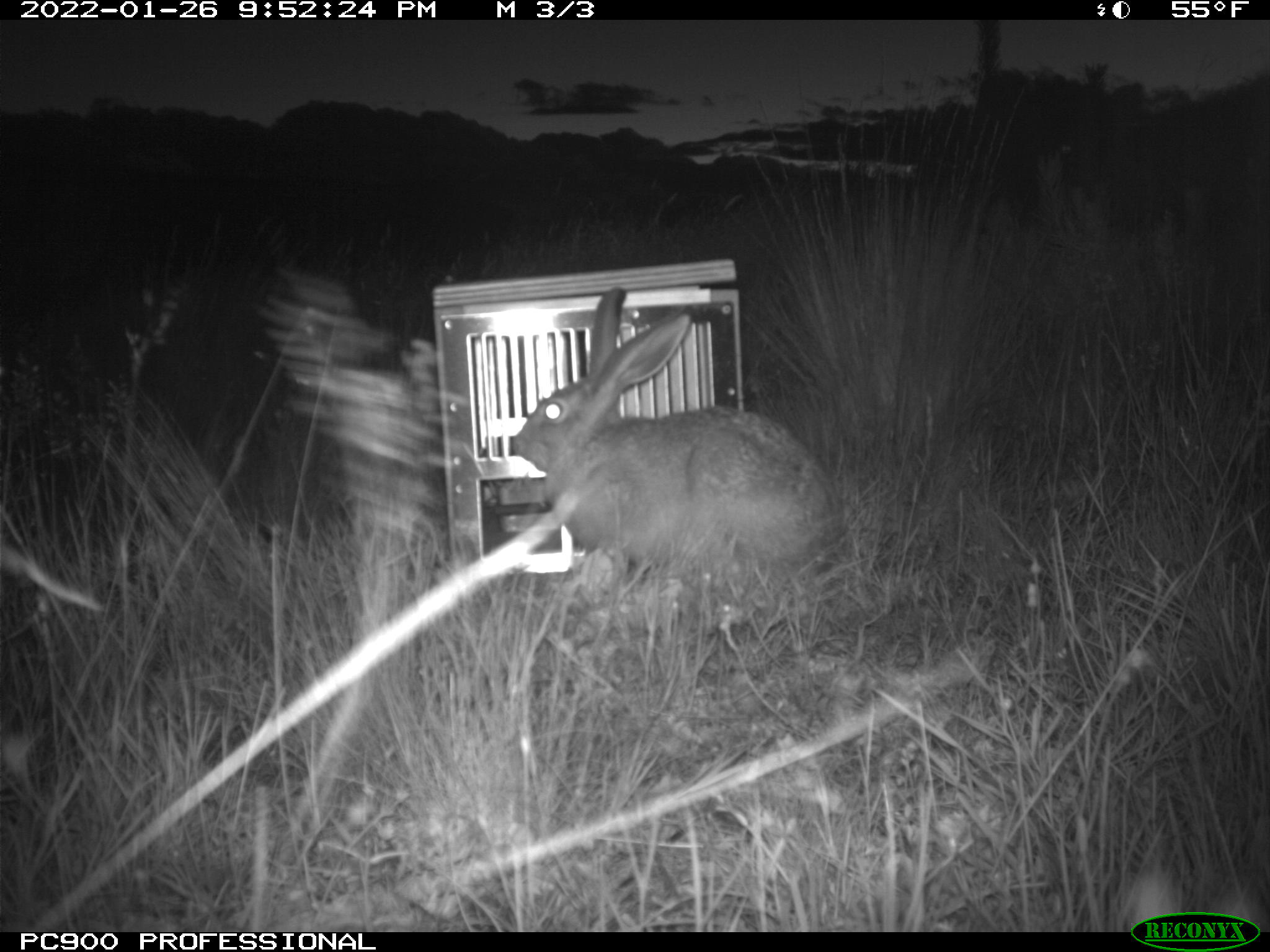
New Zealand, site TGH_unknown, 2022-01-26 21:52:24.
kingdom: Animalia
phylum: Chordata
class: Mammalia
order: Lagomorpha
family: Leporidae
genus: Lepus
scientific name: Lepus europaeus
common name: brown hare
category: hare